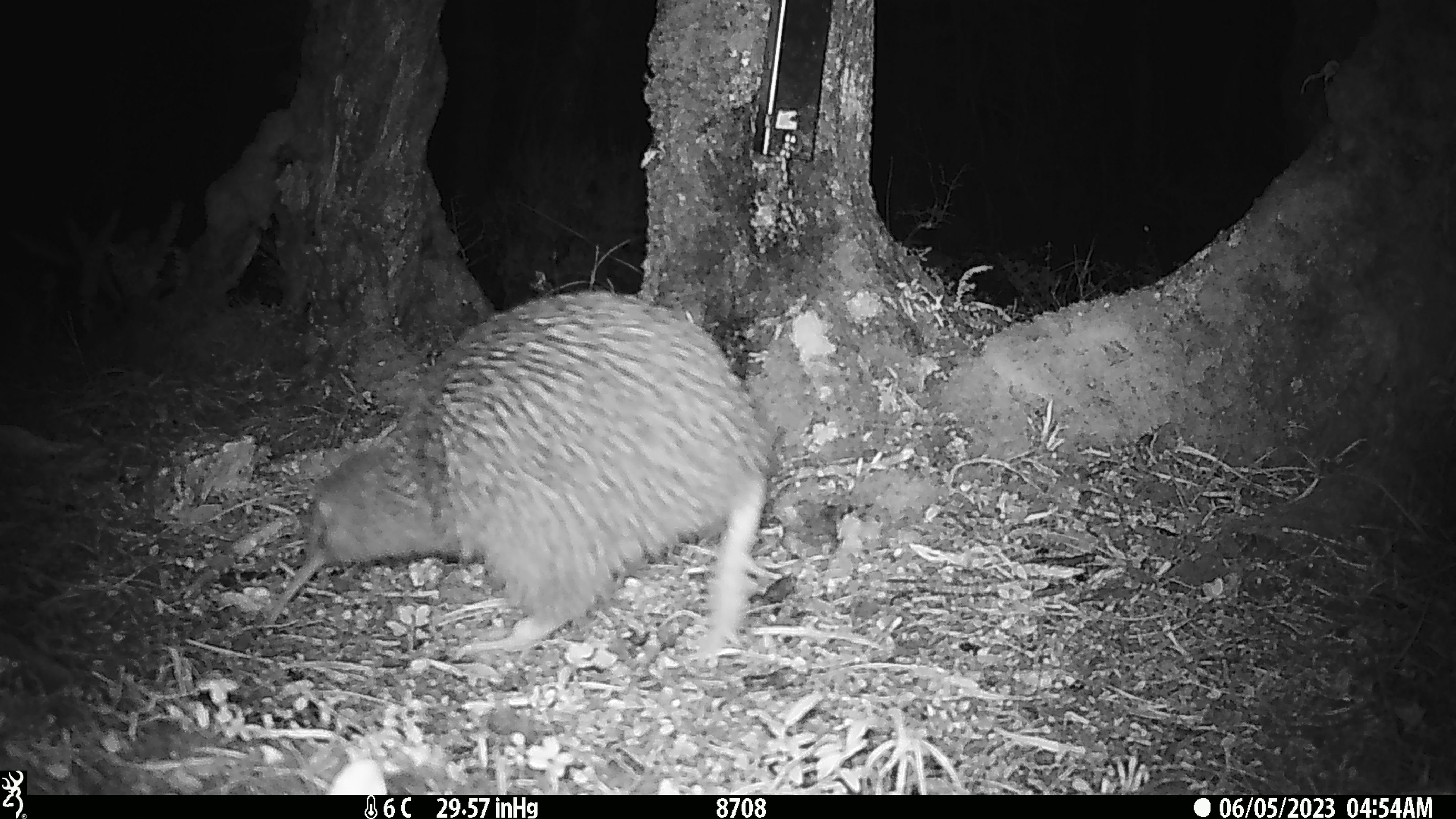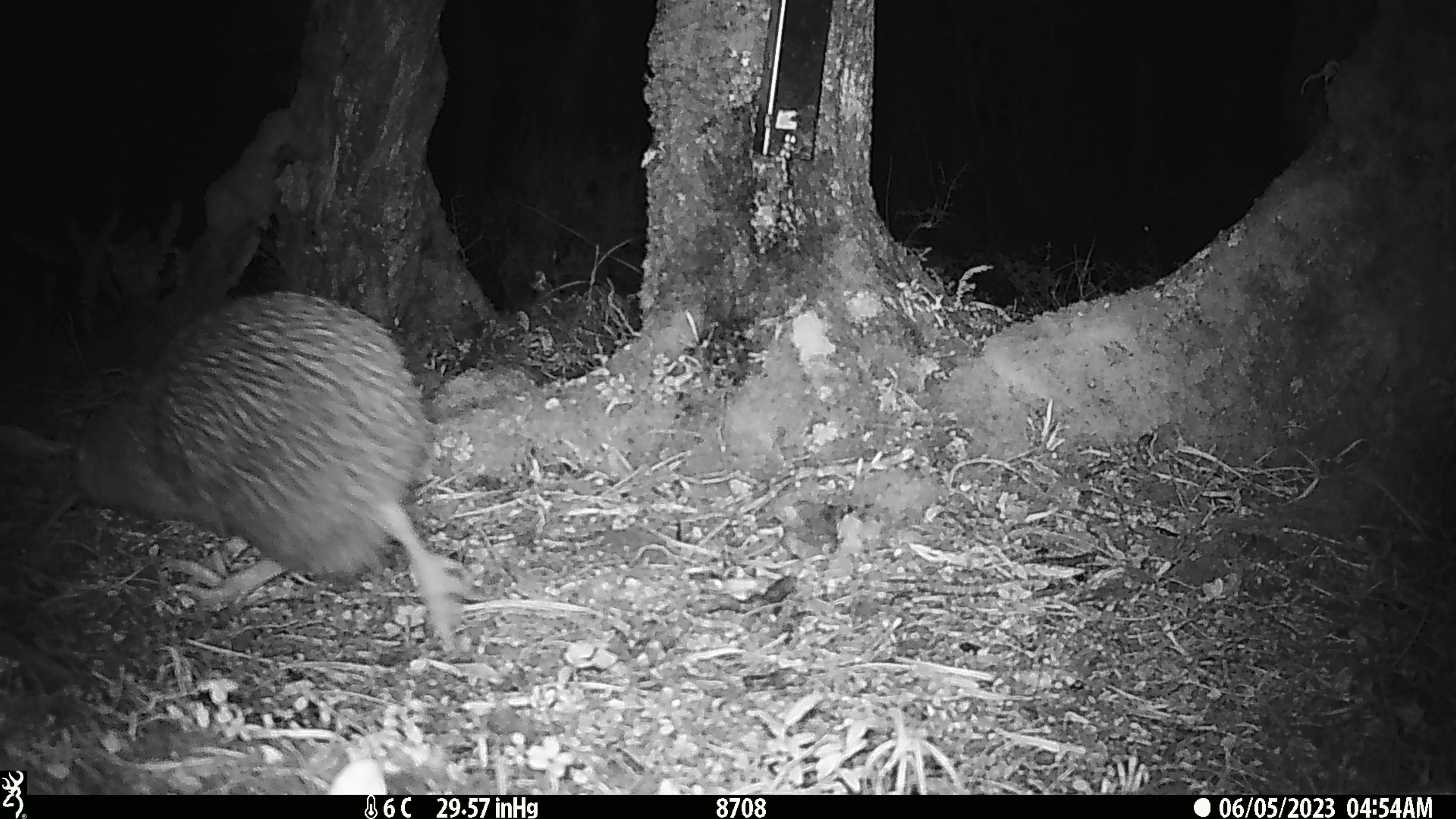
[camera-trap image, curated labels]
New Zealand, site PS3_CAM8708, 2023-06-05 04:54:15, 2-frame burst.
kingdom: Animalia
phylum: Chordata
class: Aves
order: Apterygiformes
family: Apterygidae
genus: Apteryx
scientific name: Apteryx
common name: kiwi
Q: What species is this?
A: Kiwi (Apteryx).